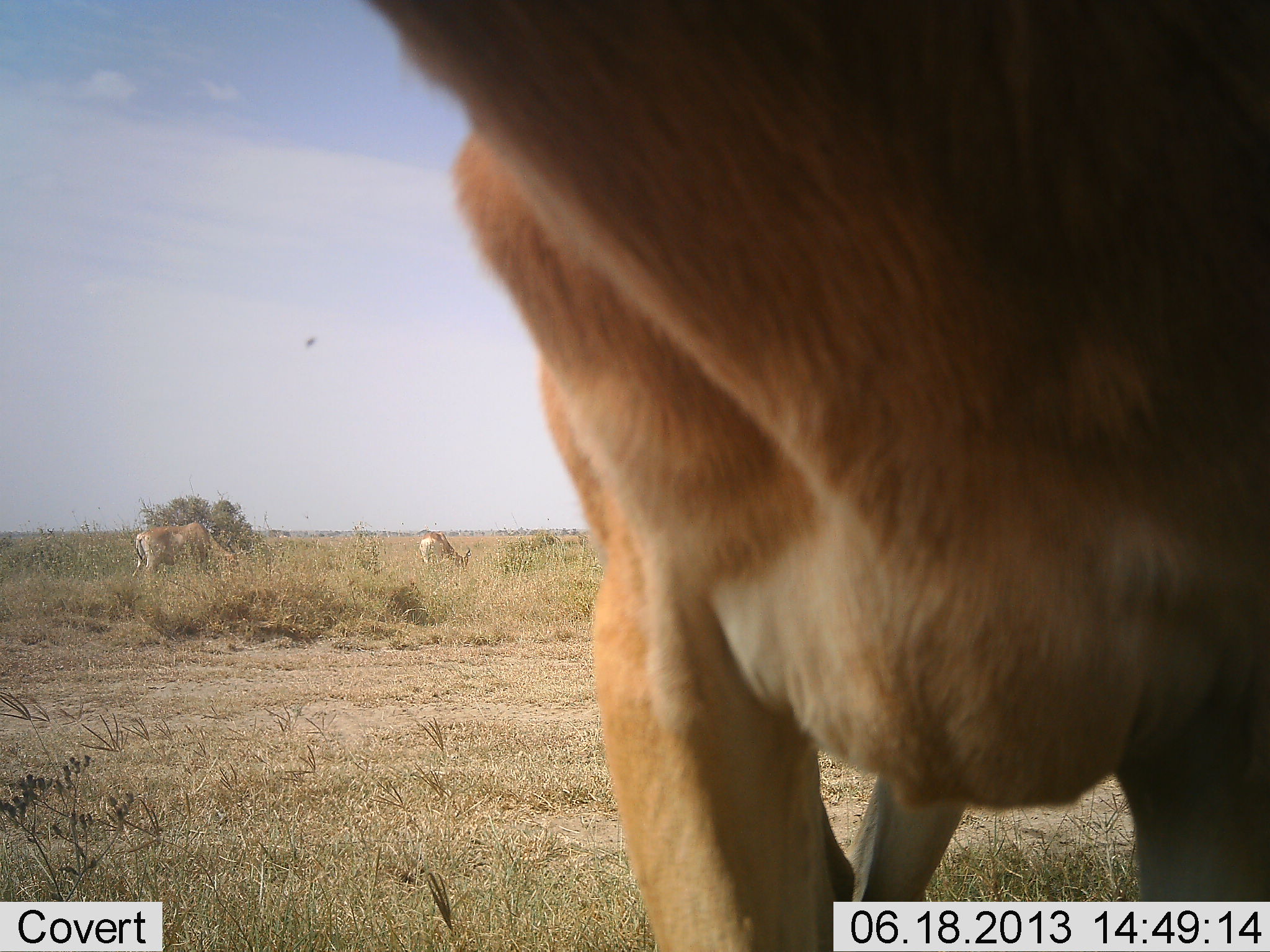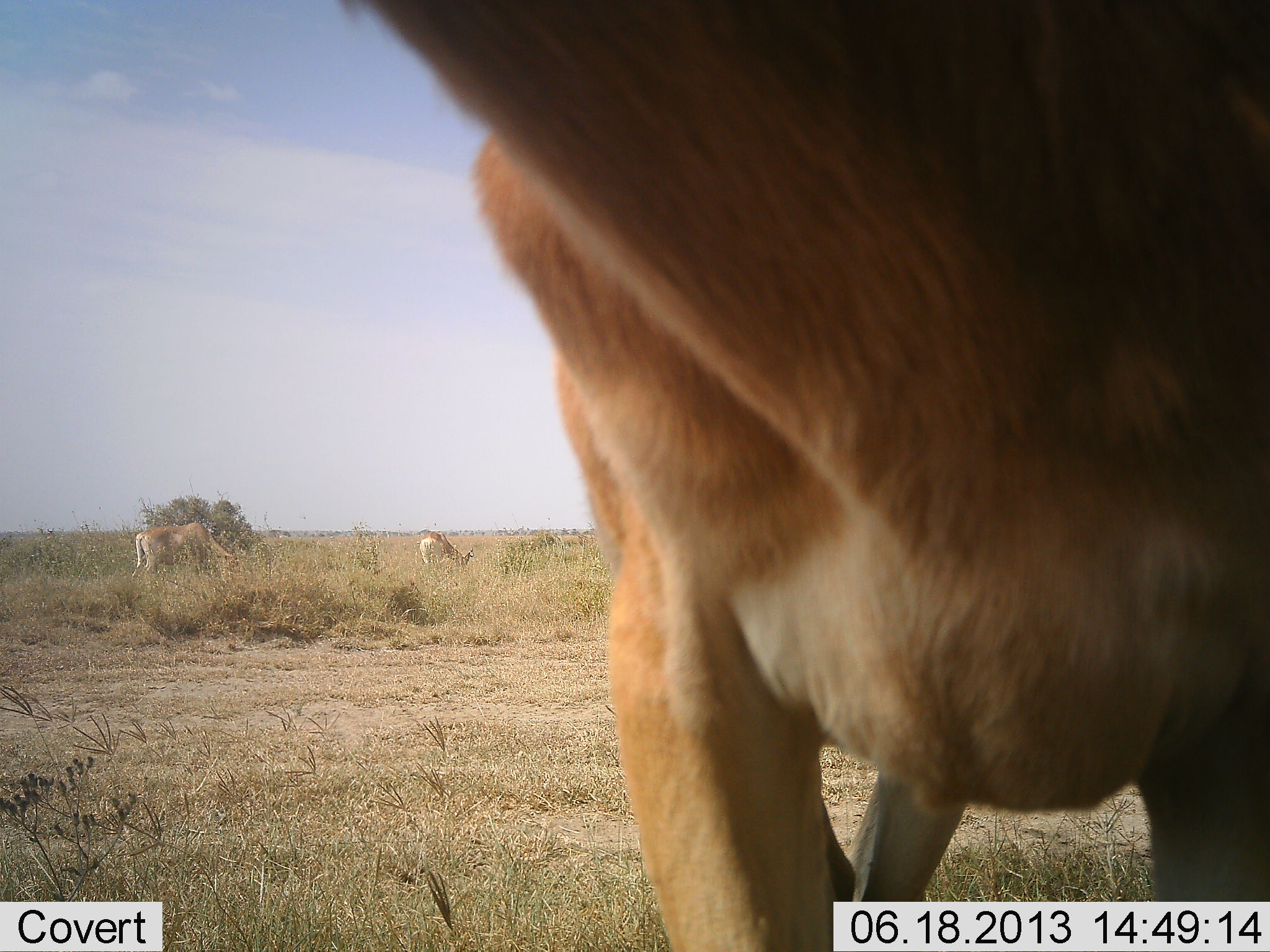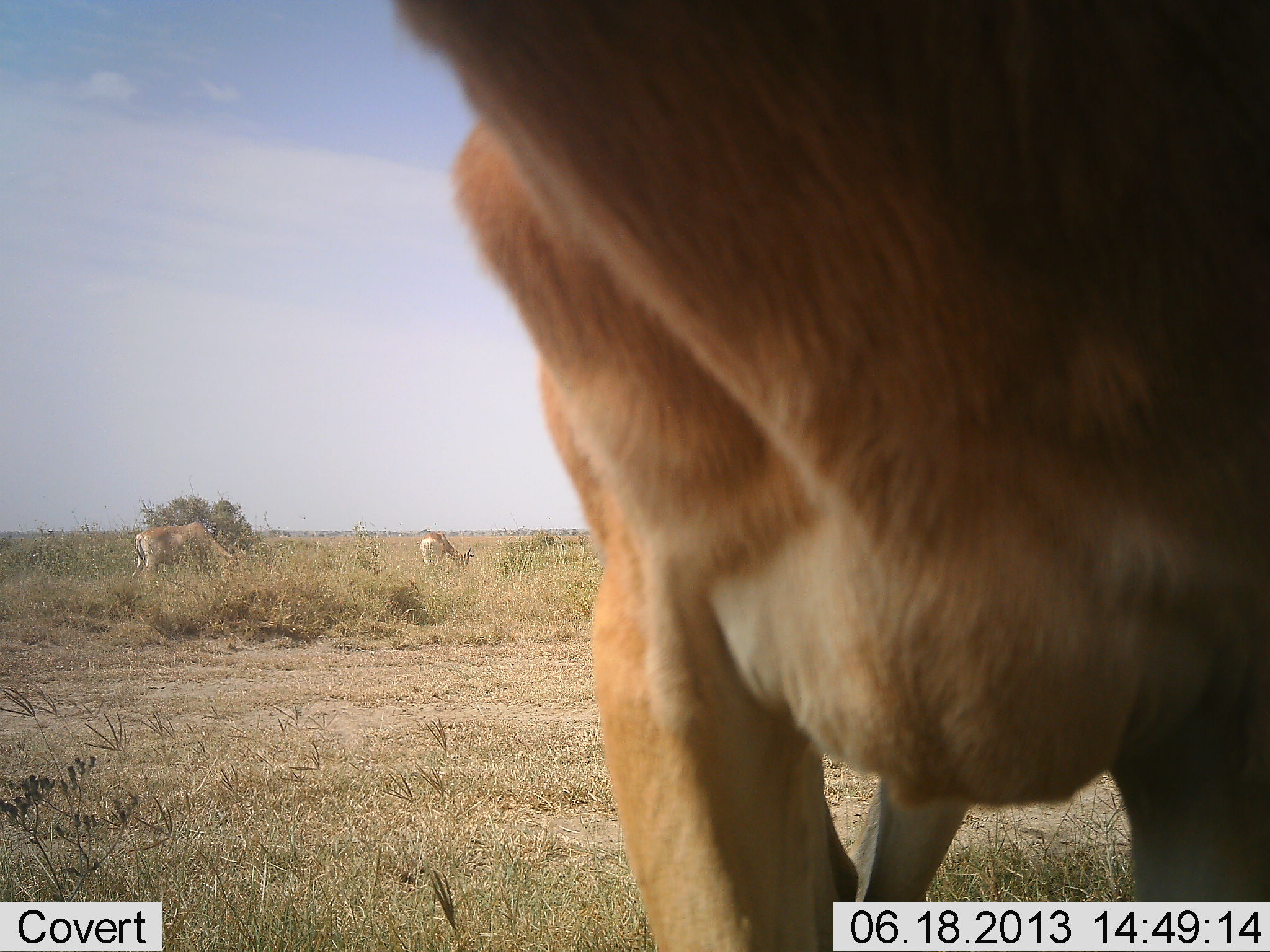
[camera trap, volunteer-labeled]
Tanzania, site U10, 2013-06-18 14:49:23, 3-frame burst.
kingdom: Animalia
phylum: Chordata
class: Mammalia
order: Artiodactyla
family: Bovidae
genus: Alcelaphus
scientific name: Alcelaphus buselaphus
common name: hartebeest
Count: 3.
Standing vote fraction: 100%.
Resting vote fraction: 0%.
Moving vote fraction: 0%.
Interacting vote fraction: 0%.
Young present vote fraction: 0%.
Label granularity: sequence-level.